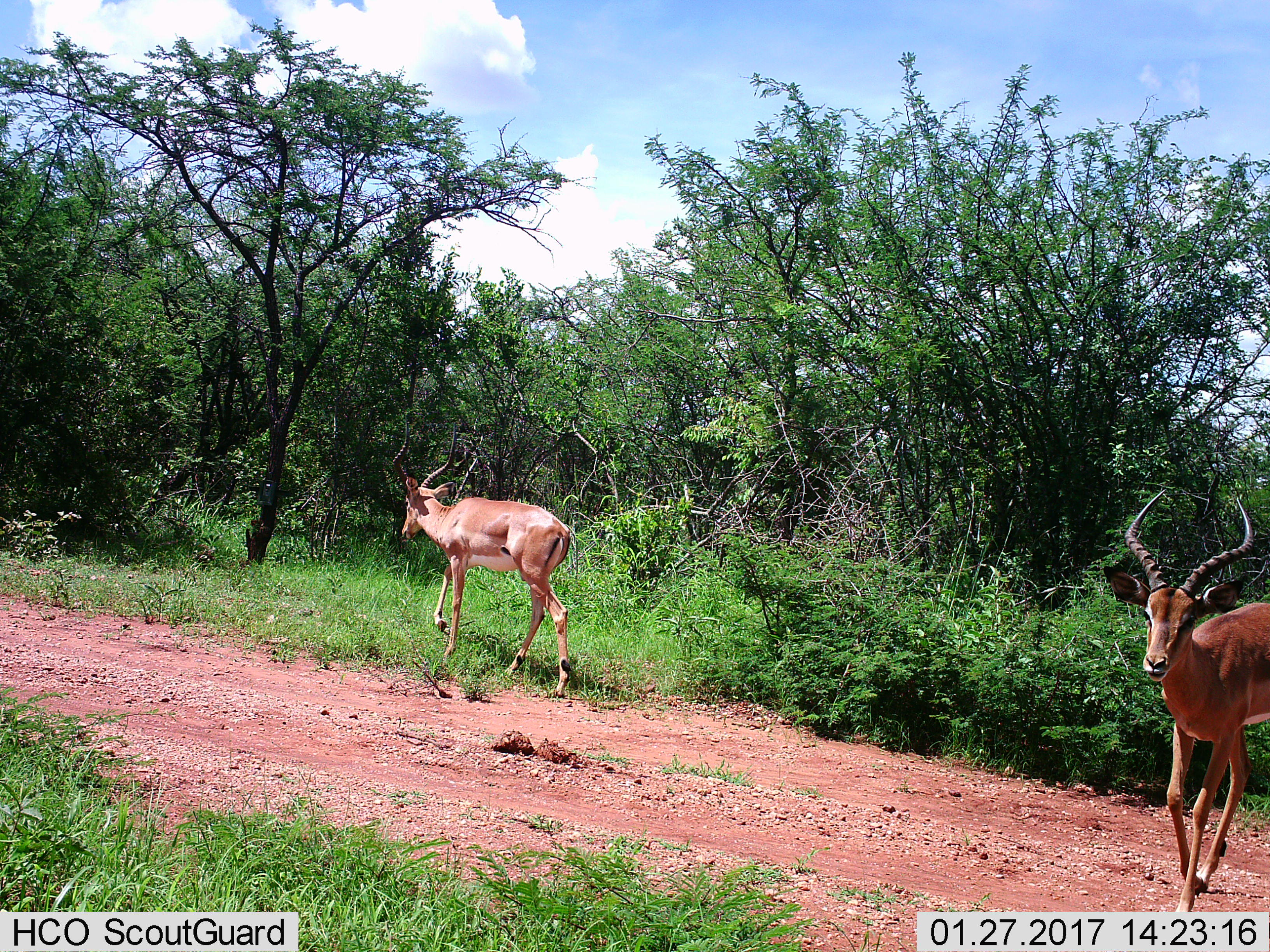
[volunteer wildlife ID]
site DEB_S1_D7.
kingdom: Animalia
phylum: Chordata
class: Mammalia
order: Artiodactyla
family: Bovidae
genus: Aepyceros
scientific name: Aepyceros melampus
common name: impala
Impala (Aepyceros melampus), count 2. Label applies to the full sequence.